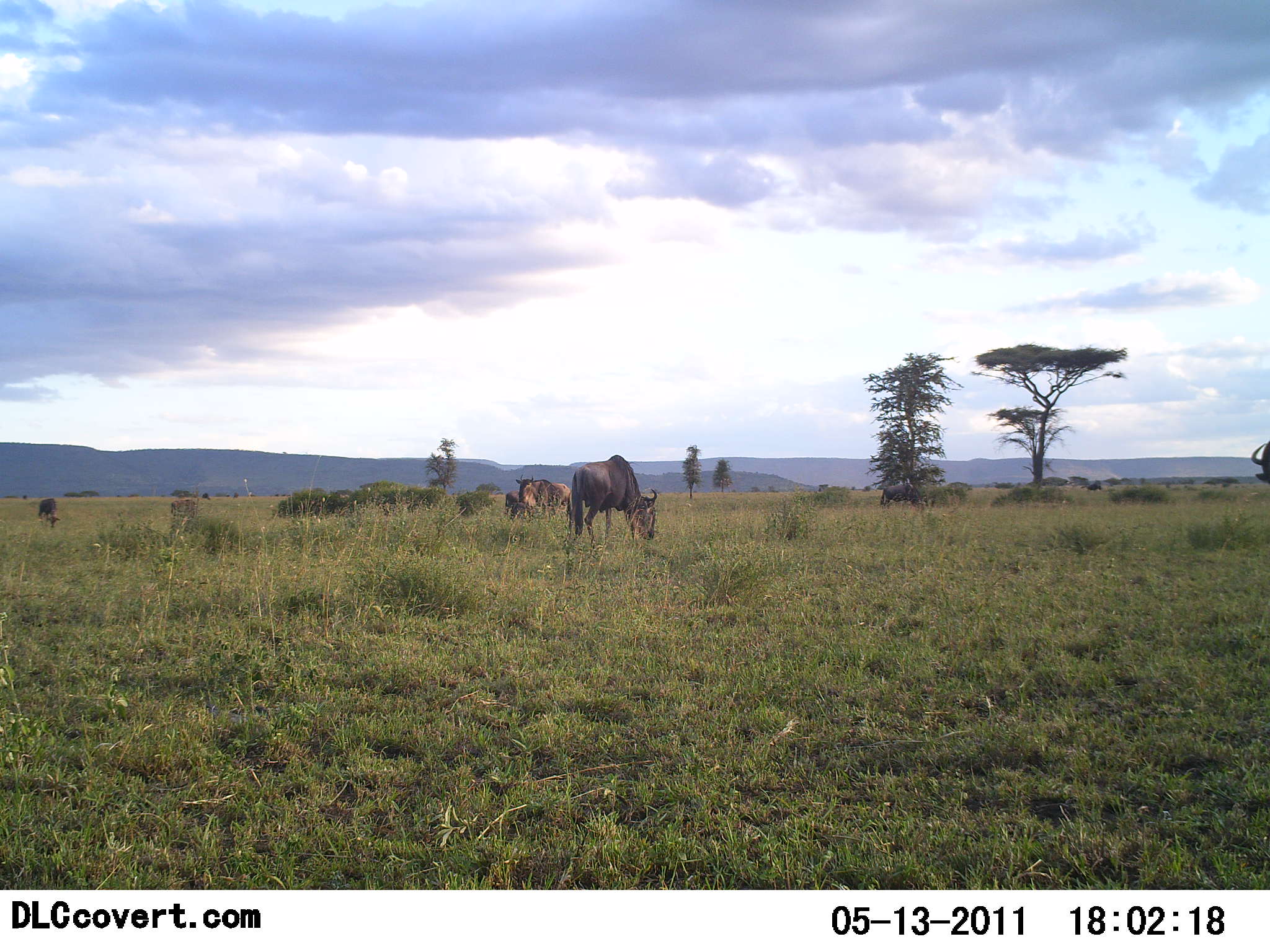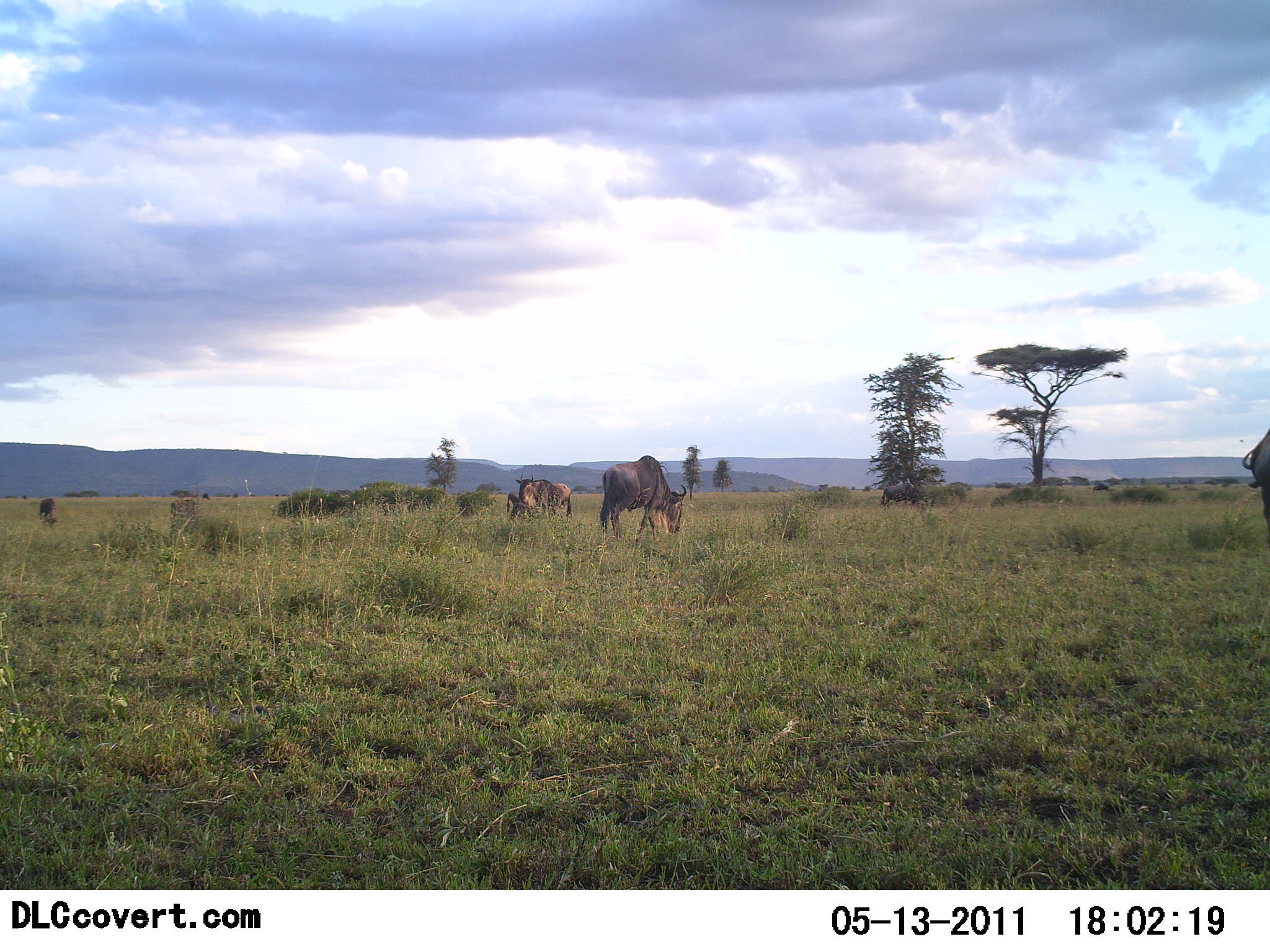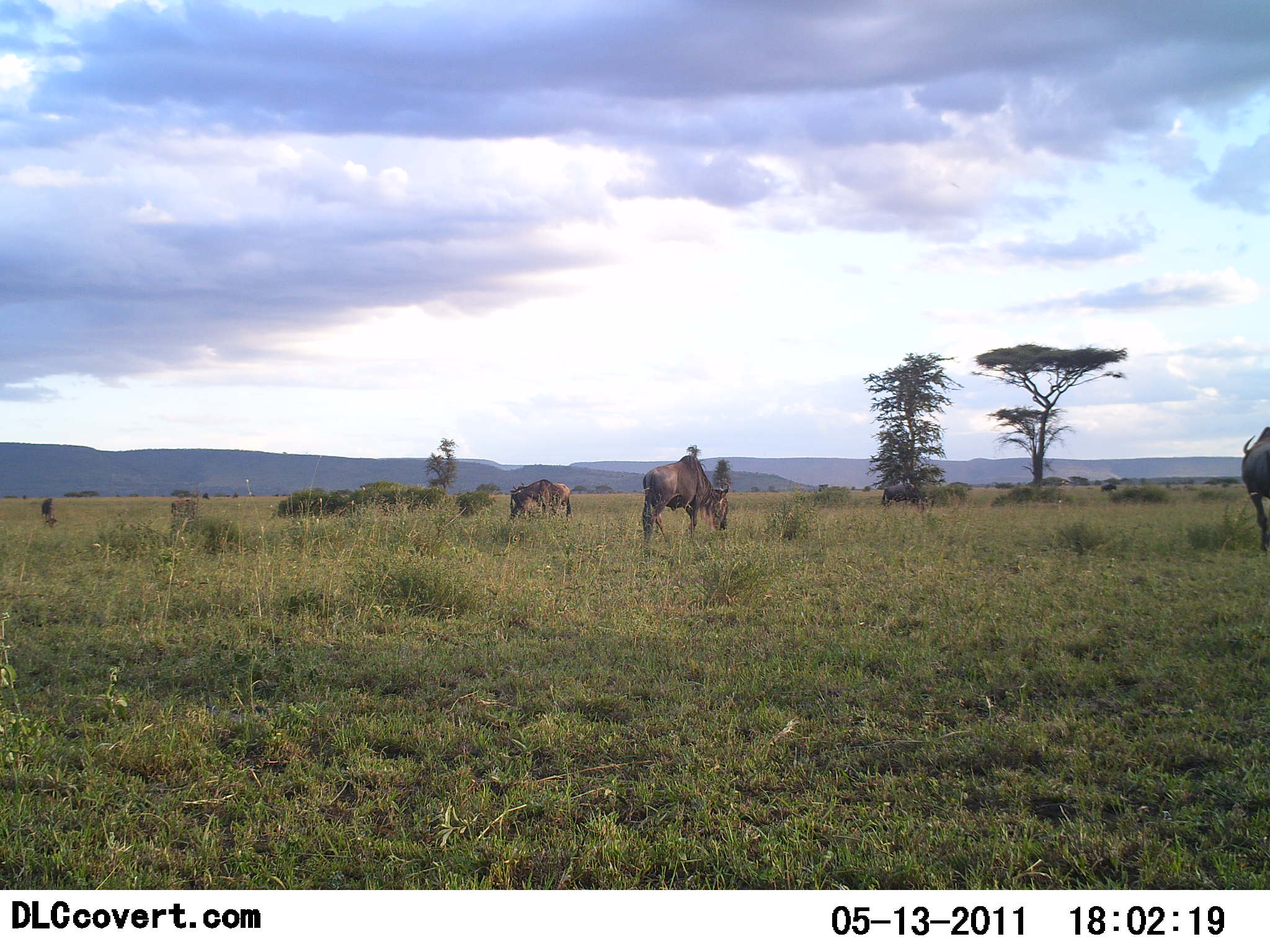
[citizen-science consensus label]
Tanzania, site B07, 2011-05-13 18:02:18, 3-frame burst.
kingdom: Animalia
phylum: Chordata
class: Mammalia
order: Artiodactyla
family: Bovidae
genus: Connochaetes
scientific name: Connochaetes taurinus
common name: blue wildebeest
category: wildebeest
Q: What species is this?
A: Wildebeest (blue wildebeest) (Connochaetes taurinus).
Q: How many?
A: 4.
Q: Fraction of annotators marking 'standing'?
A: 14%.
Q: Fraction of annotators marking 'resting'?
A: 0%.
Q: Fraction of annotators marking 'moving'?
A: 50%.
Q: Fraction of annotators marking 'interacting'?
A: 0%.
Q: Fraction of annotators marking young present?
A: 7%.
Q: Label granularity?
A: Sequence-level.